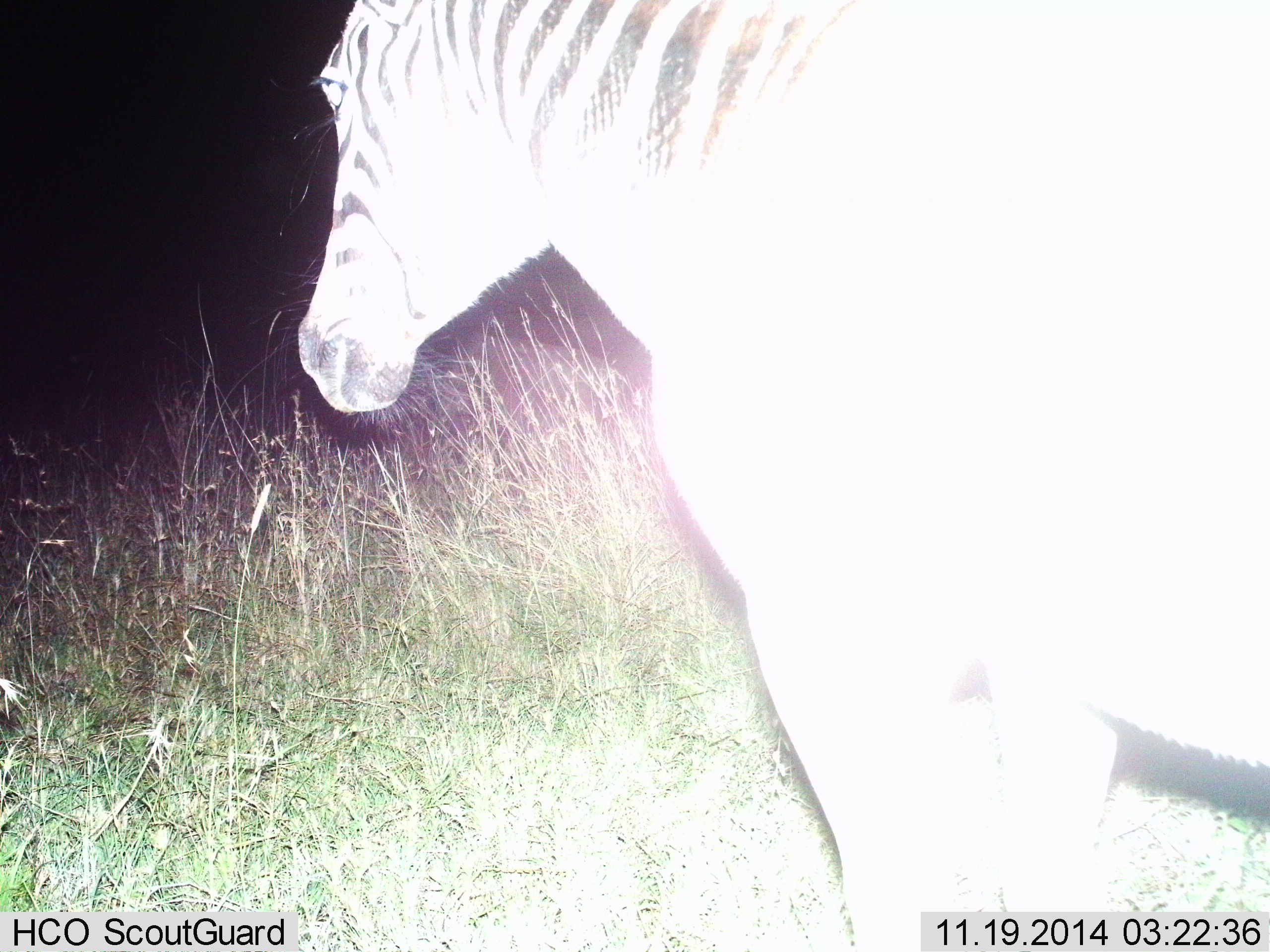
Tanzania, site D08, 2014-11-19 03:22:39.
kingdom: Animalia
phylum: Chordata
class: Mammalia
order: Perissodactyla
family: Equidae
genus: Equus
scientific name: Equus quagga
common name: plains zebra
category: zebra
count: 1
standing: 80%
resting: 0%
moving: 20%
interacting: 0%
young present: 0%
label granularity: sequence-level